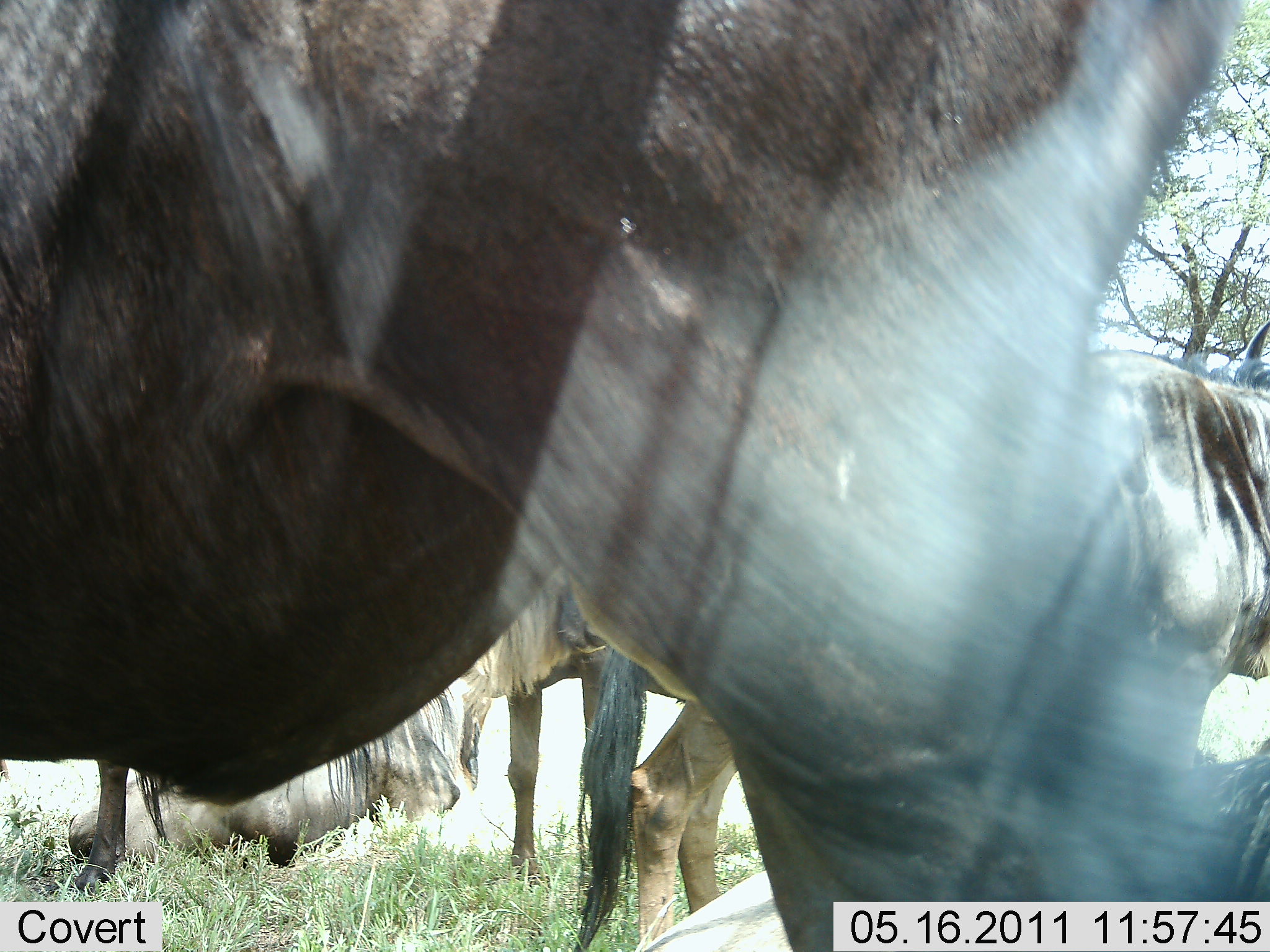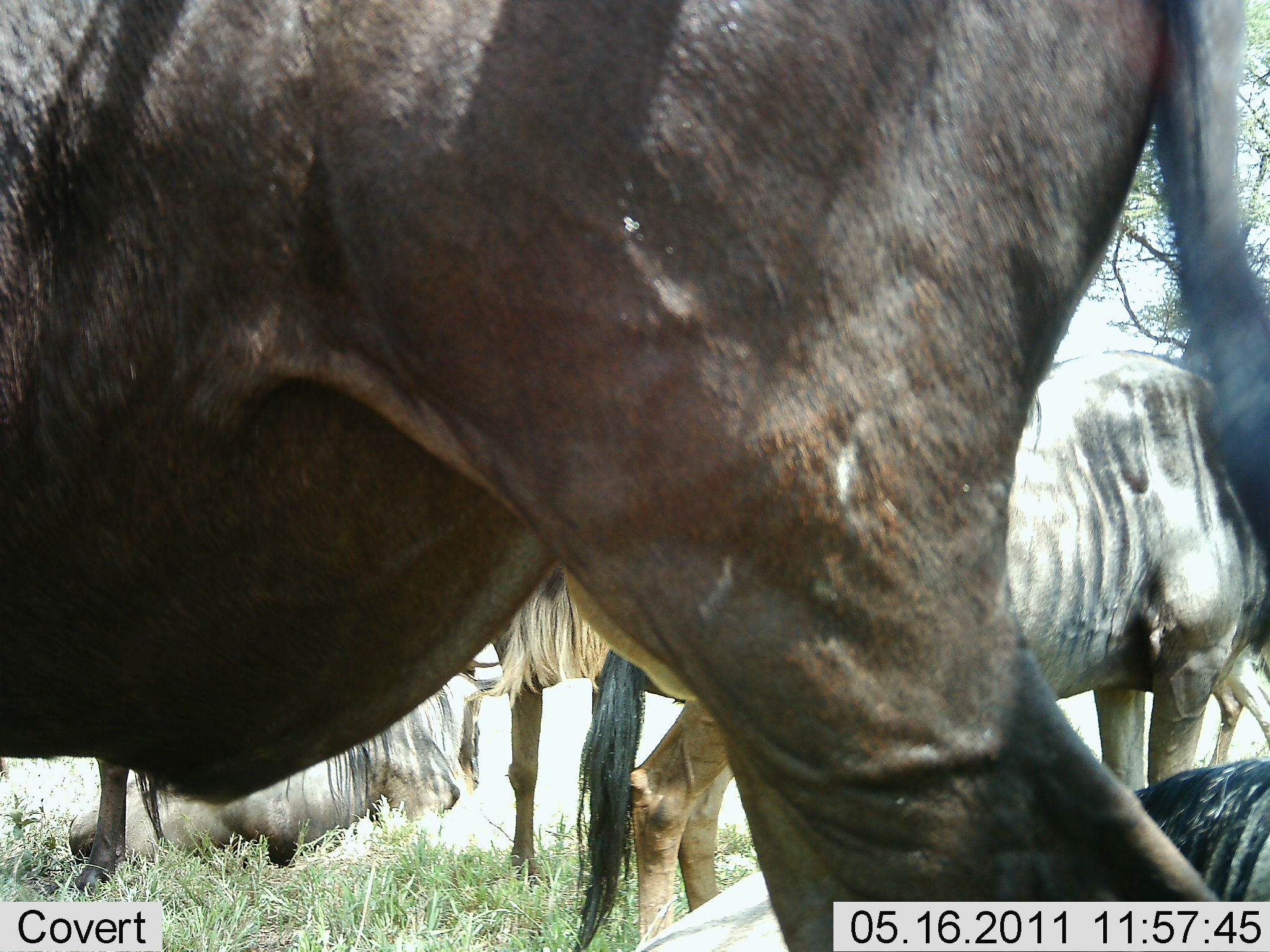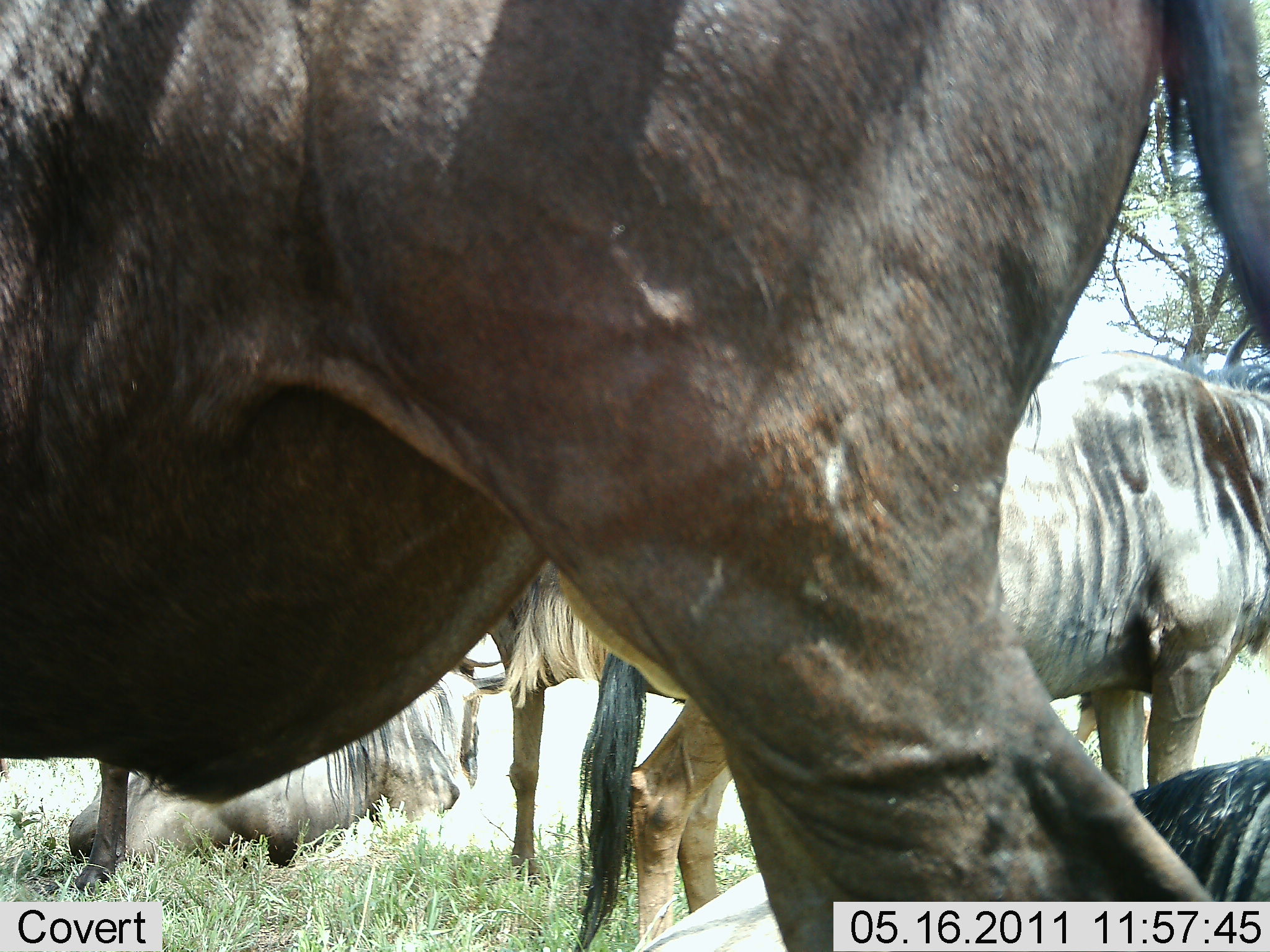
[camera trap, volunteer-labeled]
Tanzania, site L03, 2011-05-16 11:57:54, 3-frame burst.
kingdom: Animalia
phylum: Chordata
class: Mammalia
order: Artiodactyla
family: Bovidae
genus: Connochaetes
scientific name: Connochaetes taurinus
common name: blue wildebeest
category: wildebeest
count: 5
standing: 90%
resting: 80%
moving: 20%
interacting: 10%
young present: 10%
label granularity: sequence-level